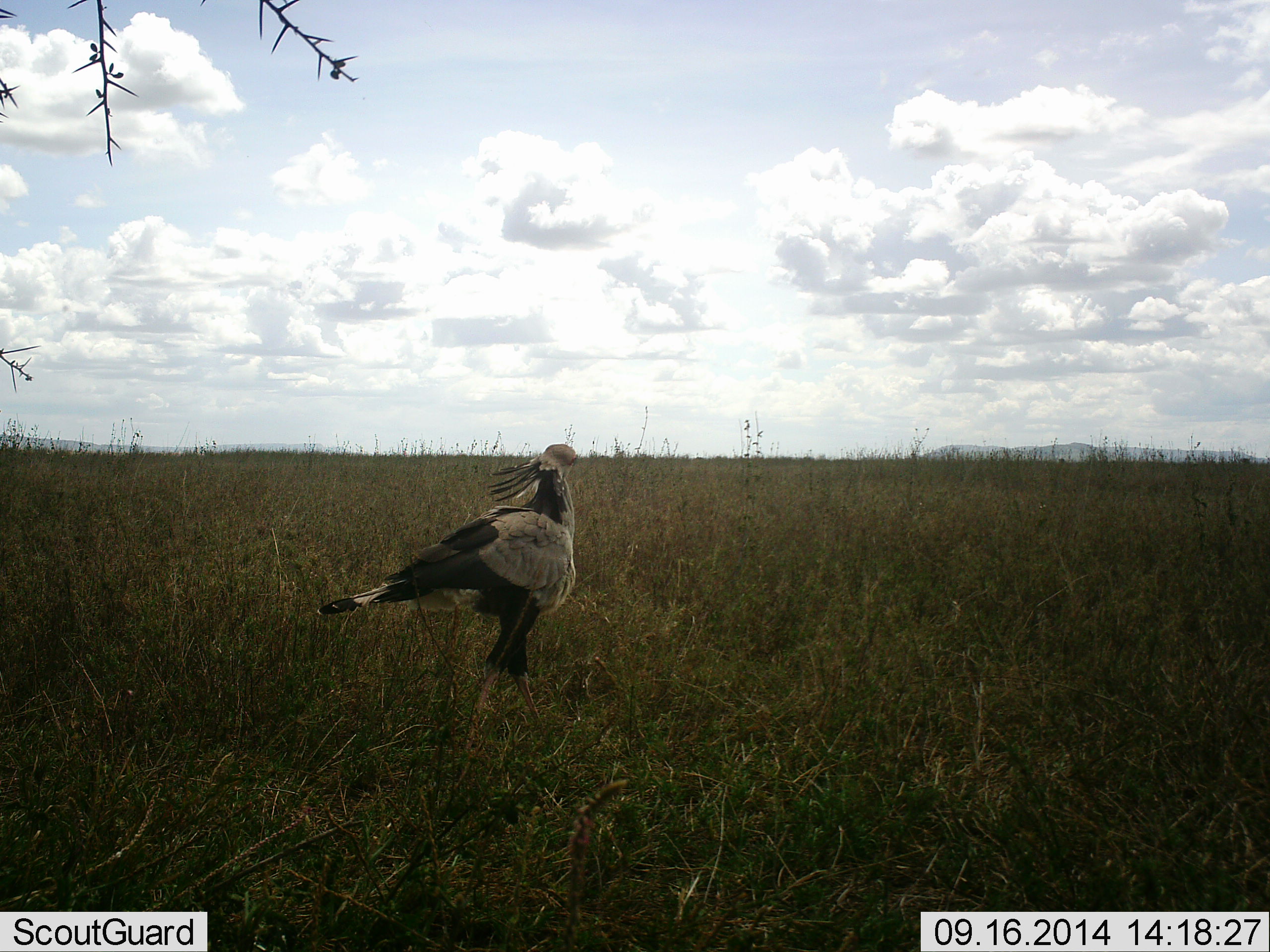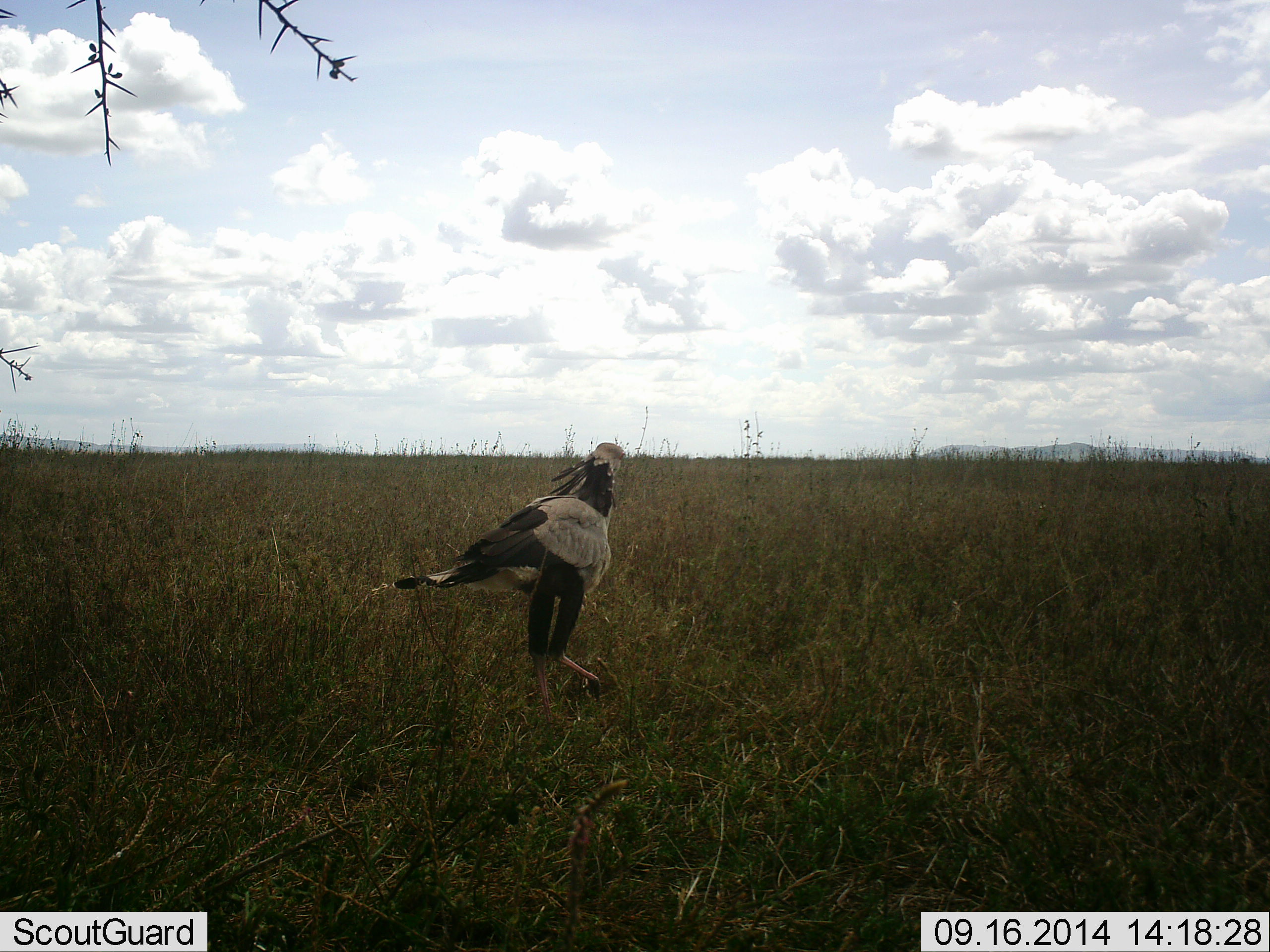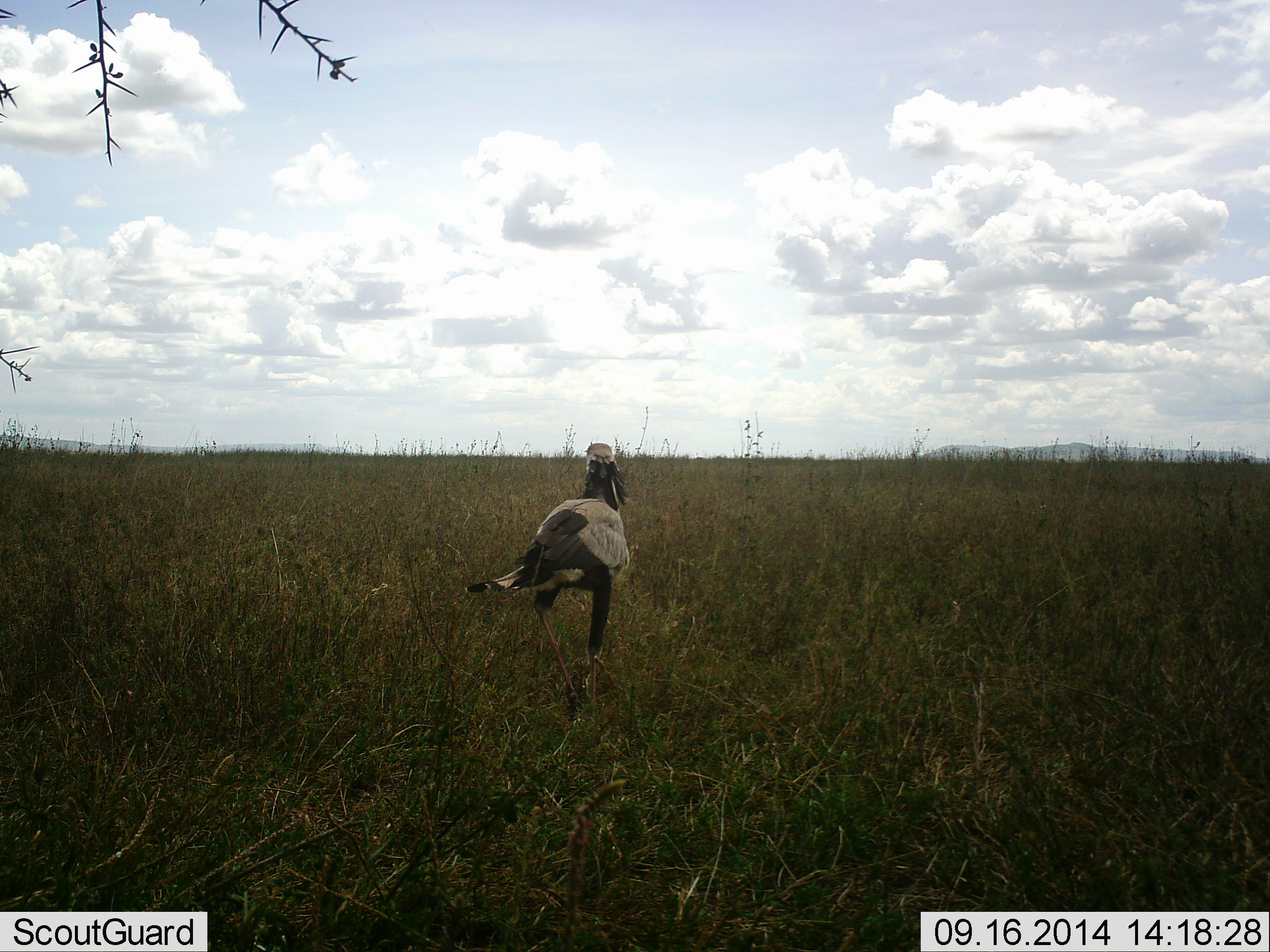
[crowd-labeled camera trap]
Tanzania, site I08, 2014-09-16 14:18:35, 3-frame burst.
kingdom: Animalia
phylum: Chordata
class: Aves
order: Accipitriformes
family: Sagittariidae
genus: Sagittarius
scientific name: Sagittarius serpentarius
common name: secretary bird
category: secretarybird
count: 1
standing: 60%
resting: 0%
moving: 50%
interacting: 0%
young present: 0%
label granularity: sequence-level